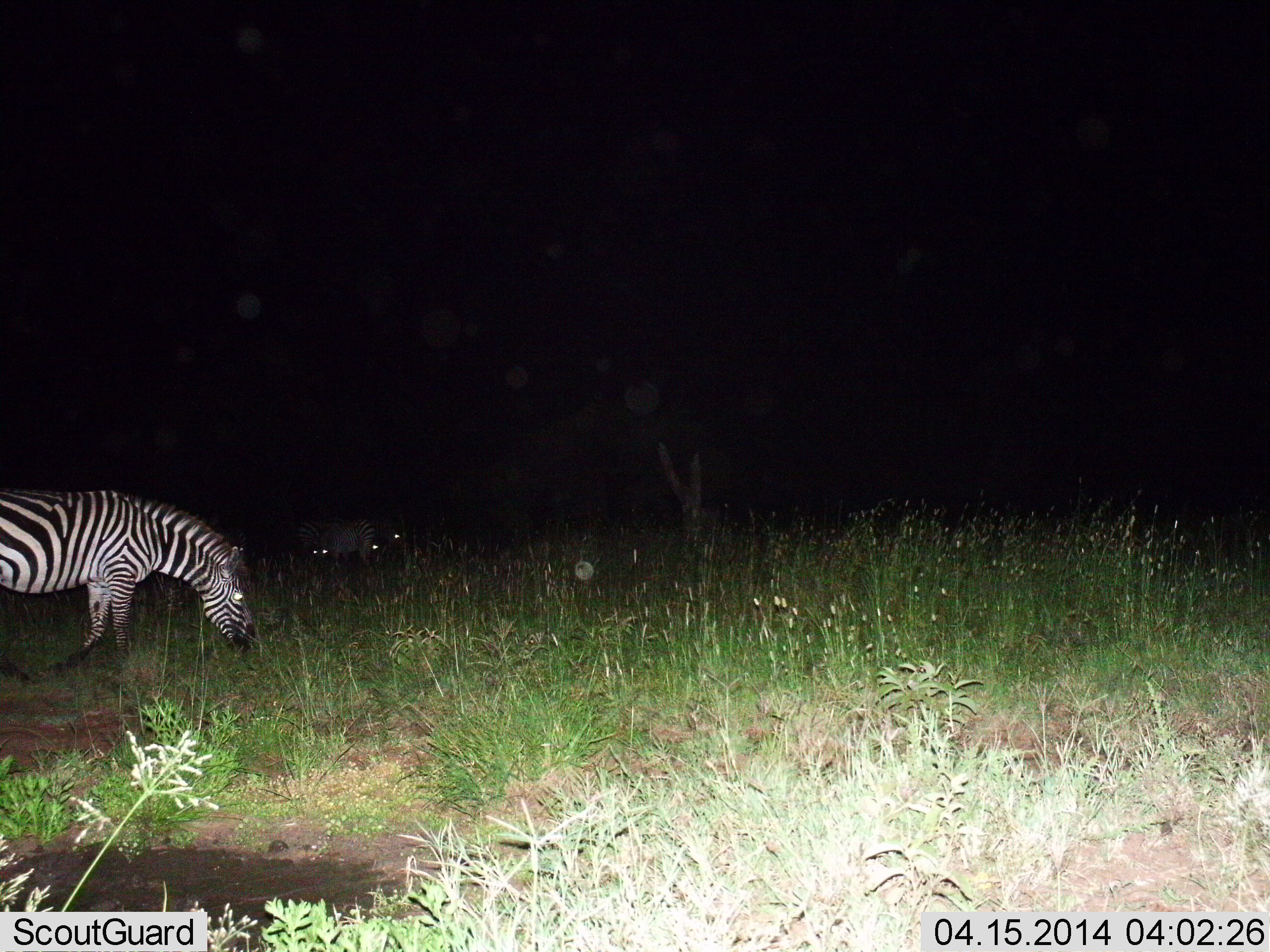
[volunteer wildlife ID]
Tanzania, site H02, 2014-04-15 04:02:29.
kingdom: Animalia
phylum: Chordata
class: Mammalia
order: Perissodactyla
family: Equidae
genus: Equus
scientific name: Equus quagga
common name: plains zebra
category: zebra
Zebra (plains zebra) (Equus quagga), count 1. Behavior (volunteer vote fractions): standing 10%, resting 0%, moving 10%, interacting 0%. Young present (vote fraction): 0%. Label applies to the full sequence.